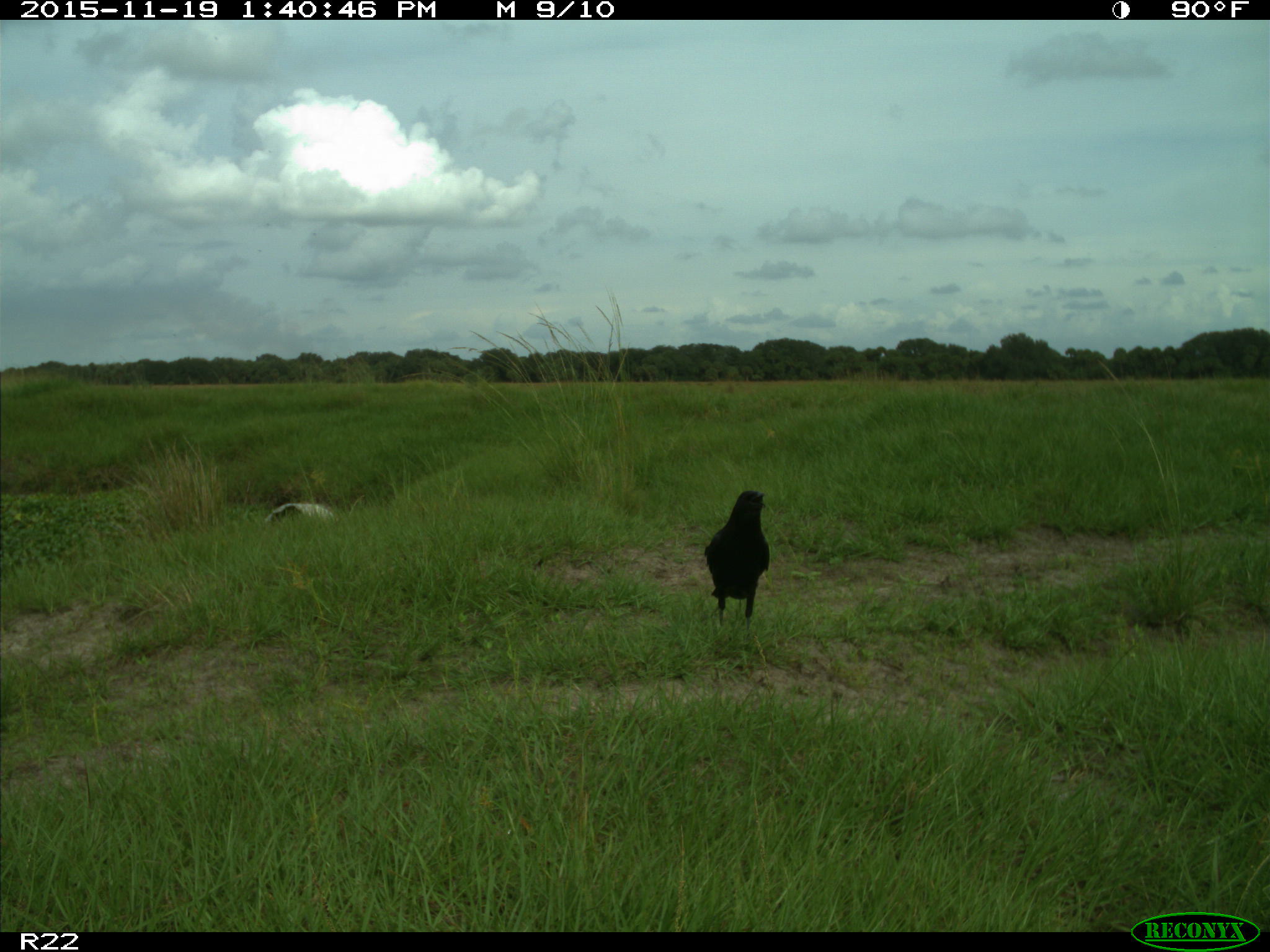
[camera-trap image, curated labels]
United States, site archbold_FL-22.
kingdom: Animalia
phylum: Chordata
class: Aves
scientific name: Aves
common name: birds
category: unidentified bird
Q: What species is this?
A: Unidentified bird (birds) (Aves).